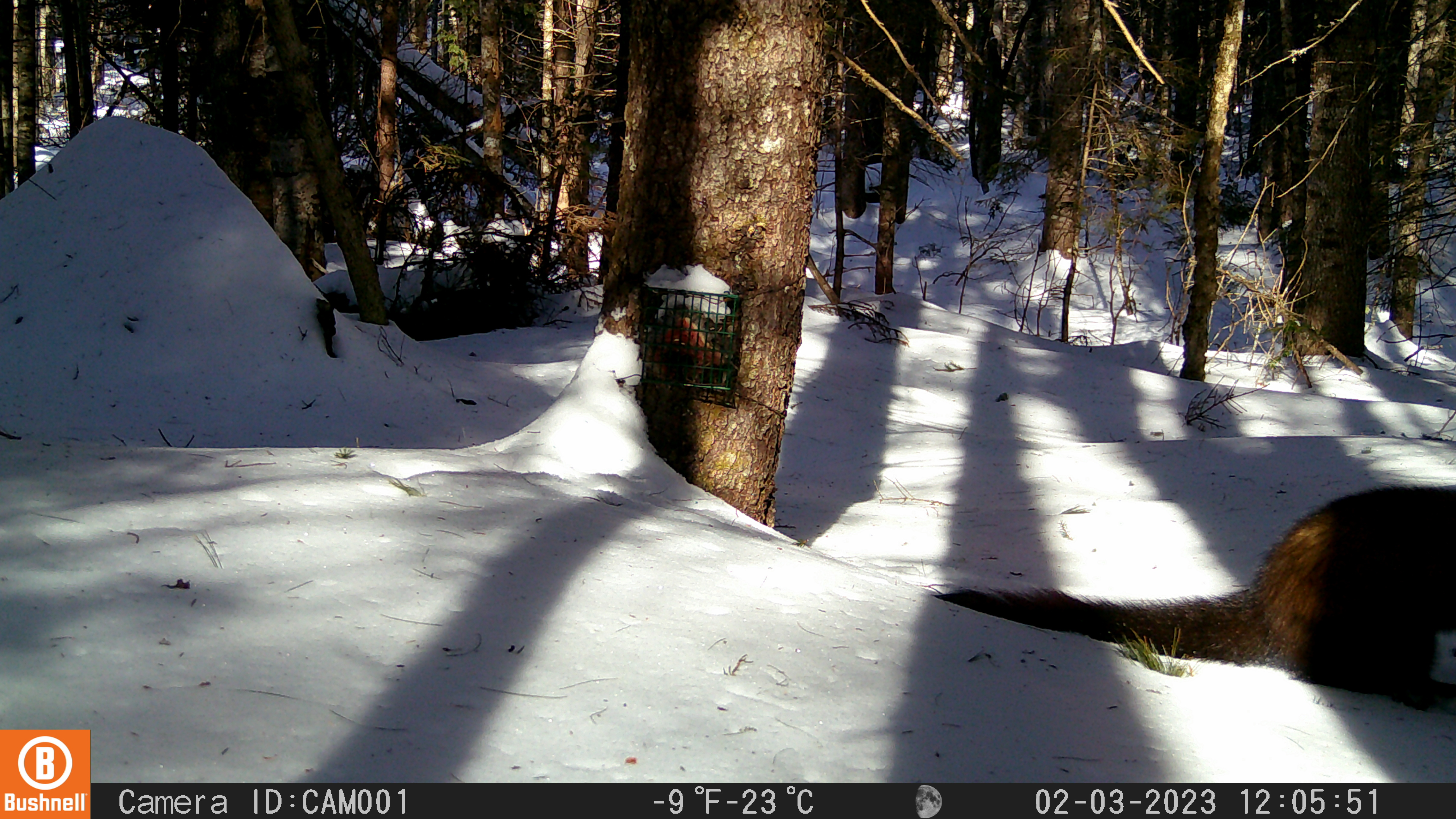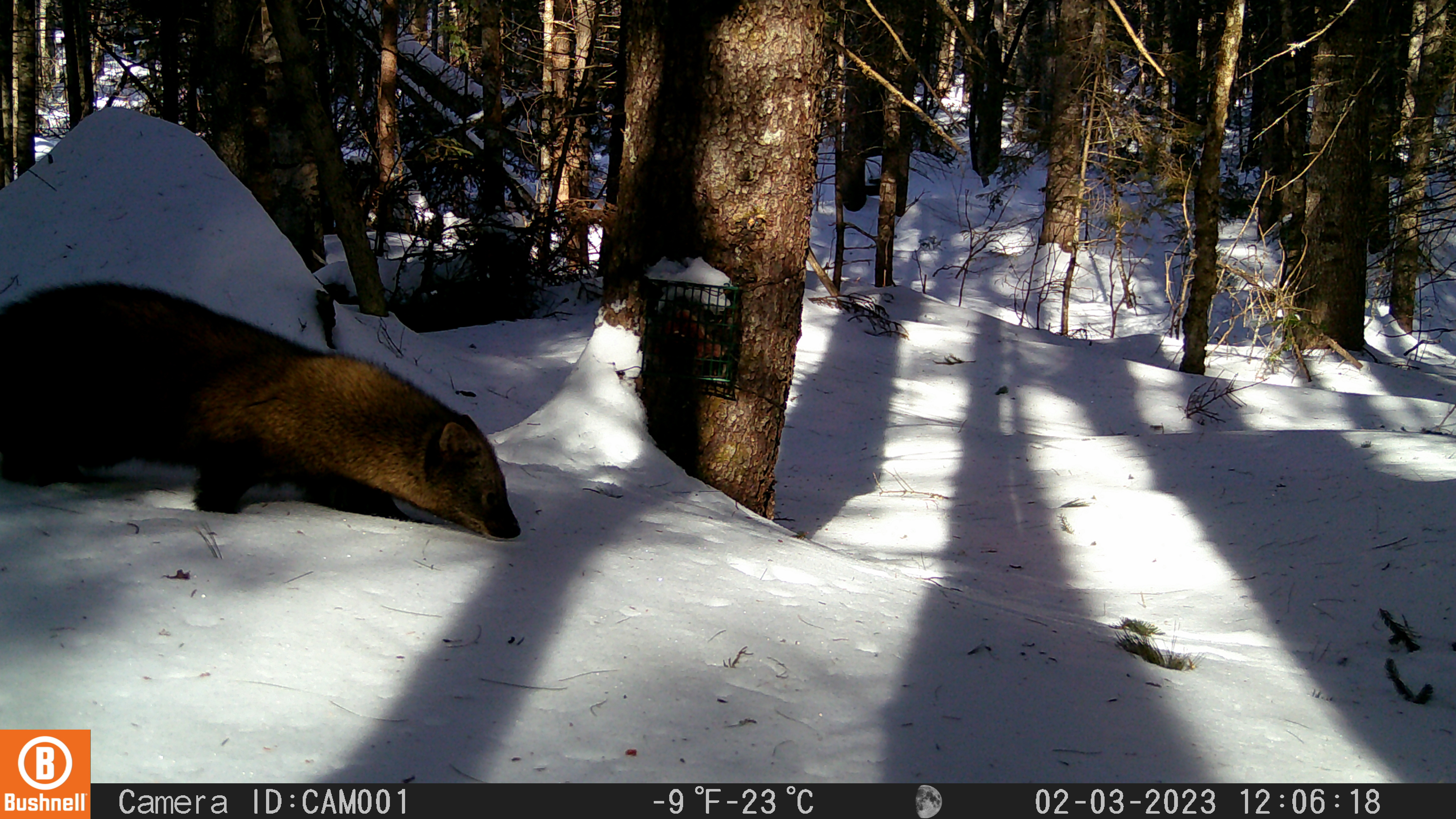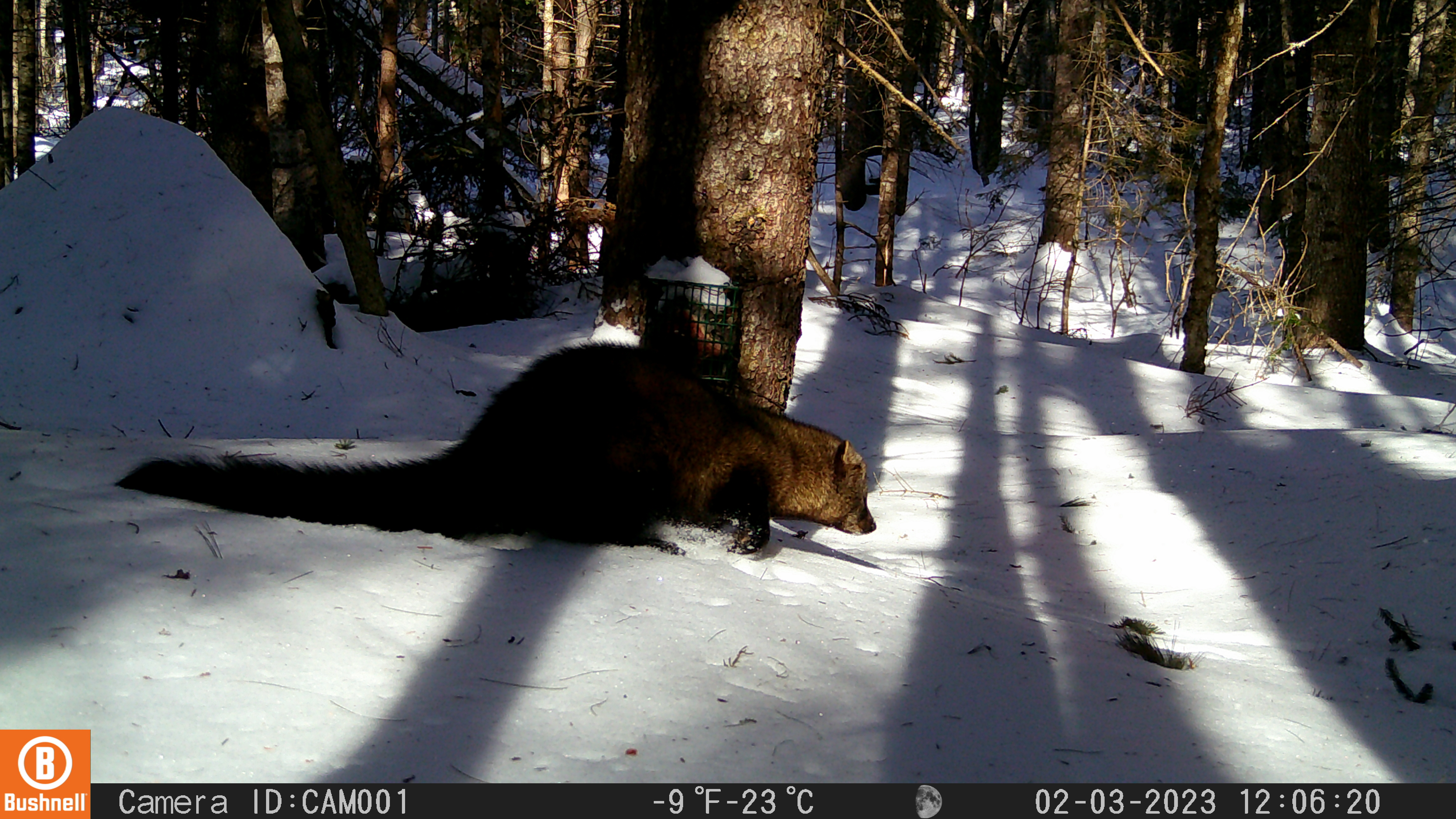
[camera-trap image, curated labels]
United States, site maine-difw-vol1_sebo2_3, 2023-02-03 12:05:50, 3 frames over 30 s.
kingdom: Animalia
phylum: Chordata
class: Mammalia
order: Carnivora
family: Mustelidae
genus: Pekania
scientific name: Pekania pennanti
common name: fisher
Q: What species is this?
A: Fisher (Pekania pennanti).